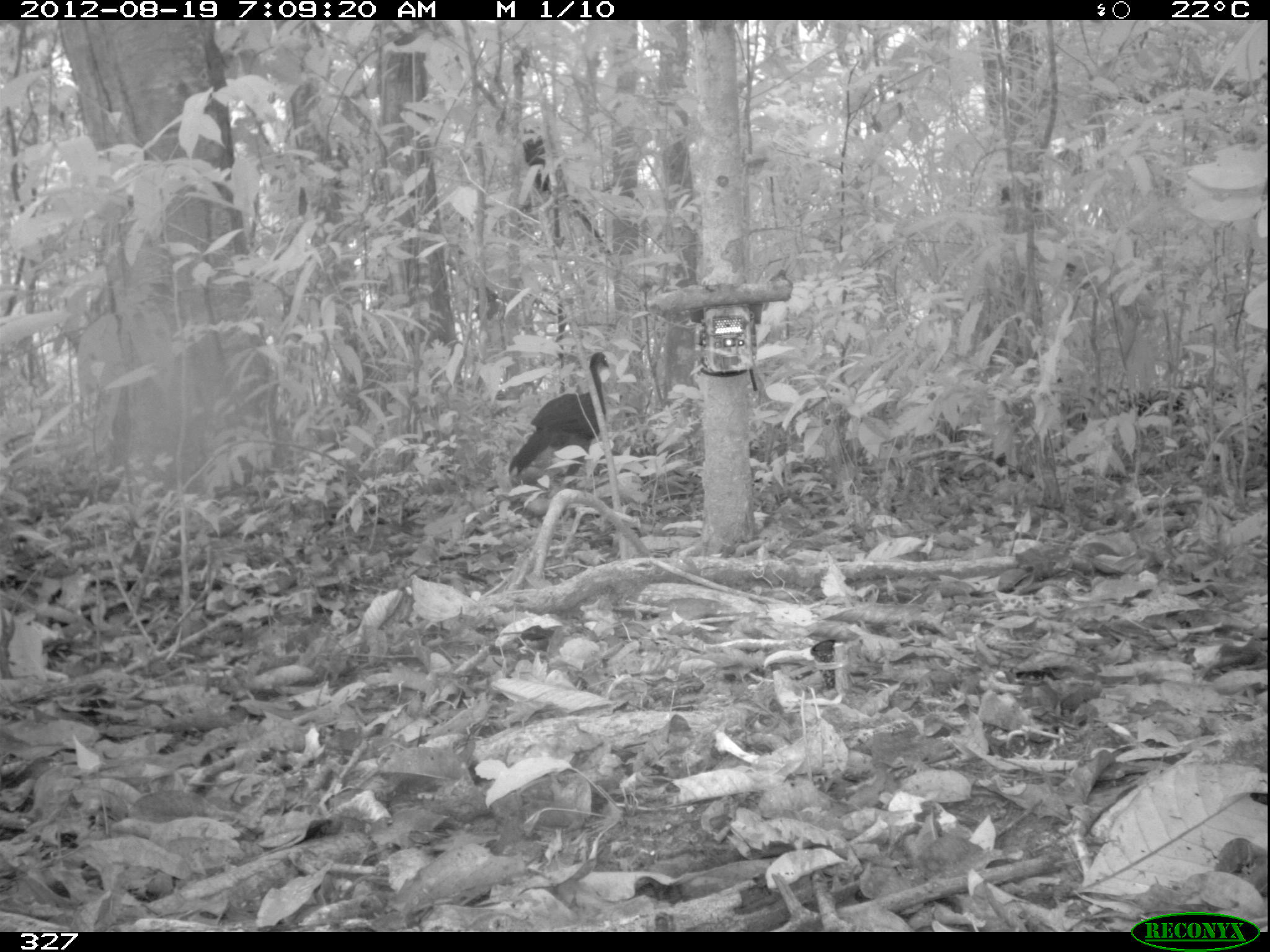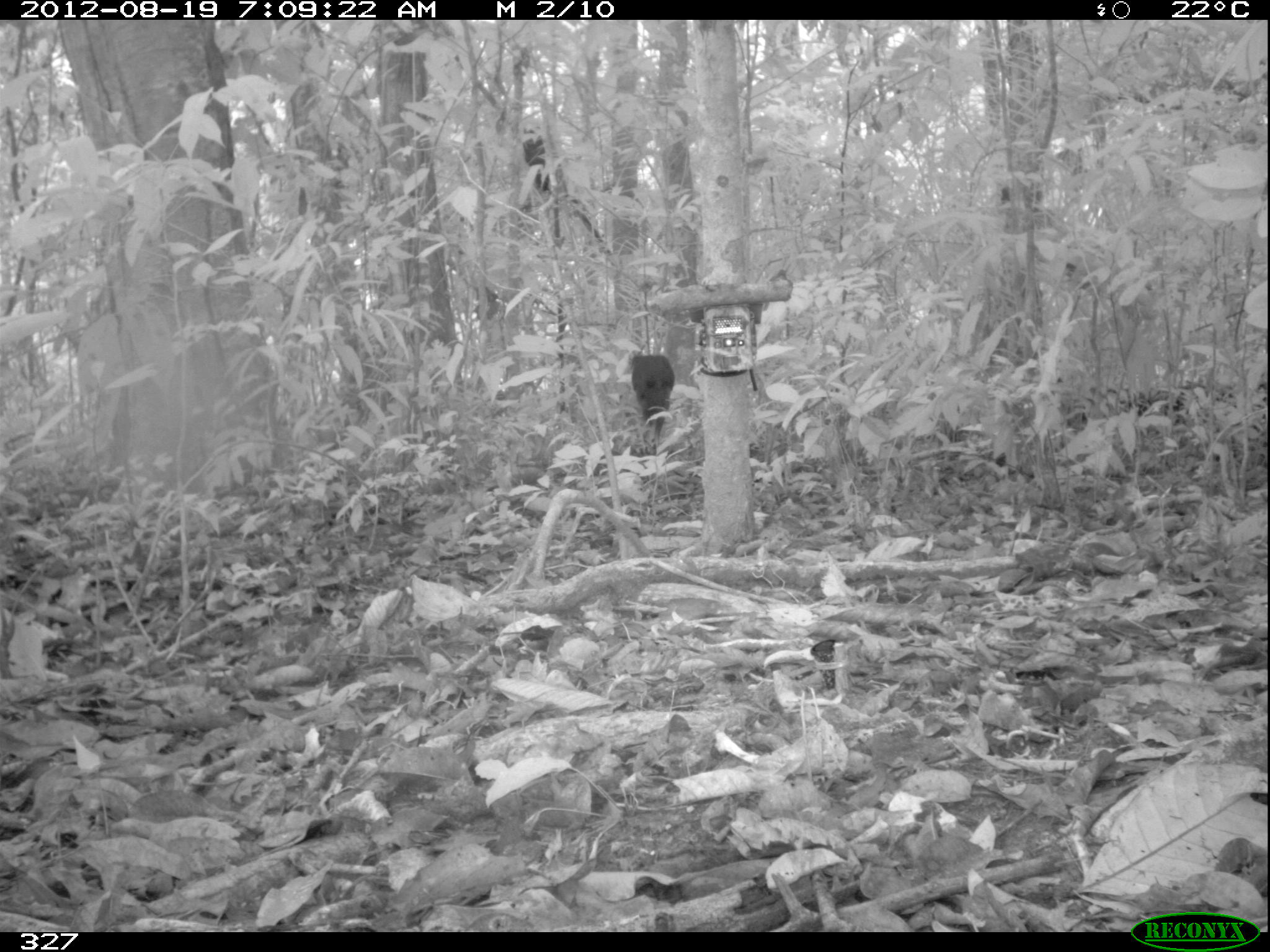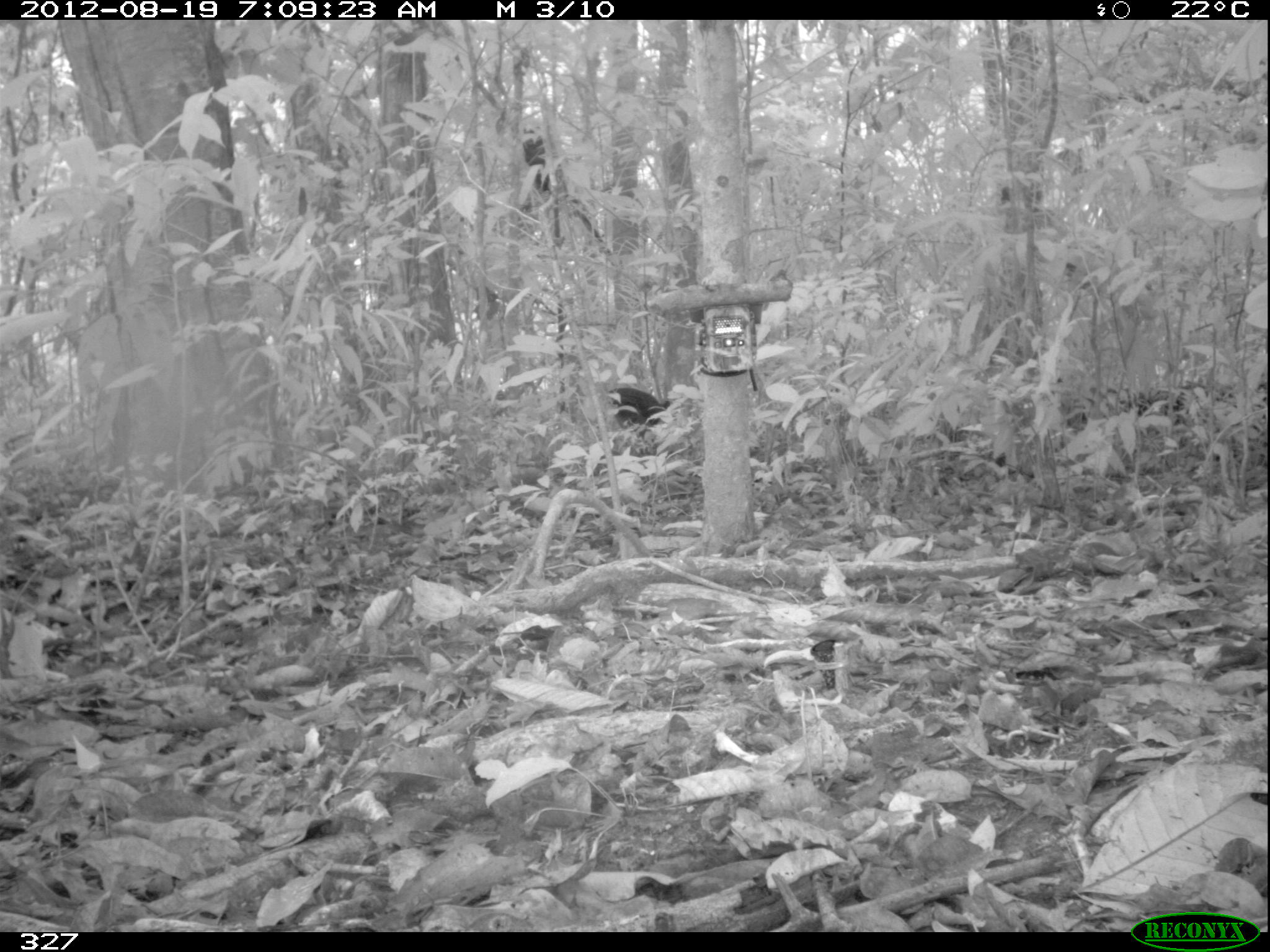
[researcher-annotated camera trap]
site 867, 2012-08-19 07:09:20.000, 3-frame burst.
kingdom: Animalia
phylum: Chordata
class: Aves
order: Galliformes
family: Cracidae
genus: Penelope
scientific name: Penelope jacquacu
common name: spix's guan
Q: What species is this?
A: Penelope jacquacu (spix's guan).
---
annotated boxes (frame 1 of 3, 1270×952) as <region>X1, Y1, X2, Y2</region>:
penelope jacquacu: <region>508, 352, 610, 476</region>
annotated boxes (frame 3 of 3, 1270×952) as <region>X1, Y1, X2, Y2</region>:
penelope jacquacu: <region>608, 387, 671, 432</region>